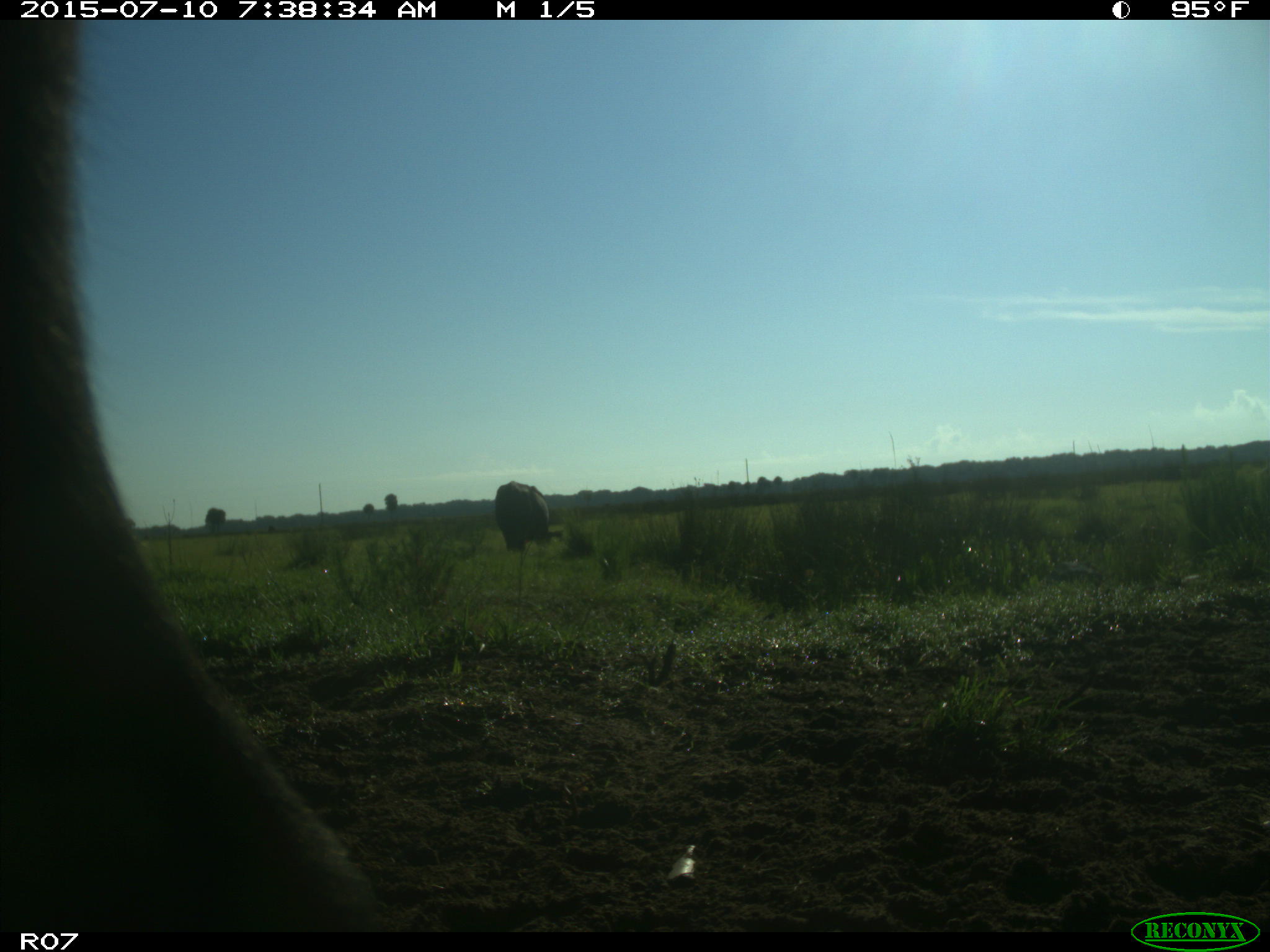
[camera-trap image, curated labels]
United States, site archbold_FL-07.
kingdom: Animalia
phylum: Chordata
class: Mammalia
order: Artiodactyla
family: Bovidae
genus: Bos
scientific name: Bos taurus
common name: domestic cow